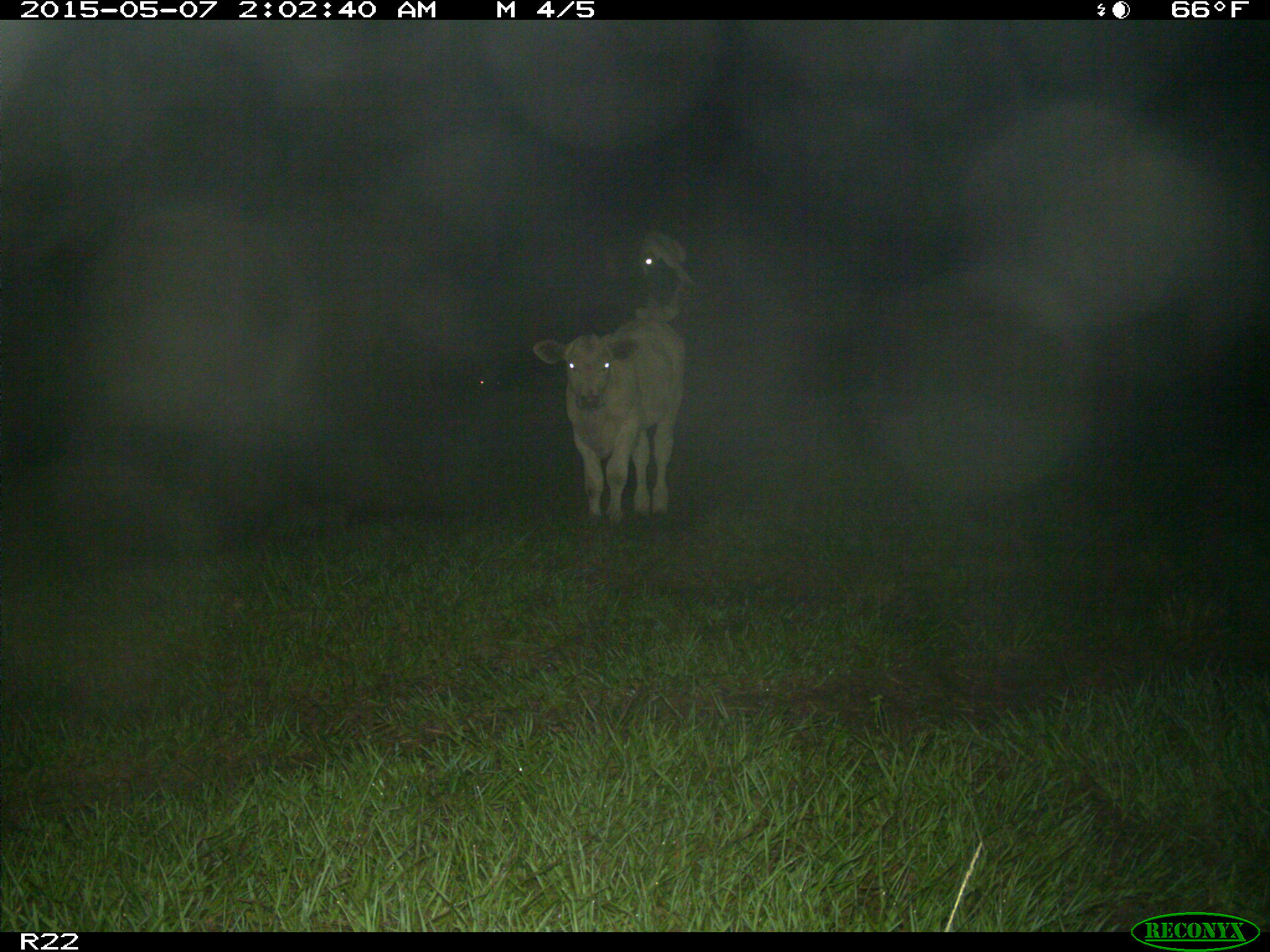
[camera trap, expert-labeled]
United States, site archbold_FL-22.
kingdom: Animalia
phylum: Chordata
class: Mammalia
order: Artiodactyla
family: Bovidae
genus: Bos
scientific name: Bos taurus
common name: domestic cow